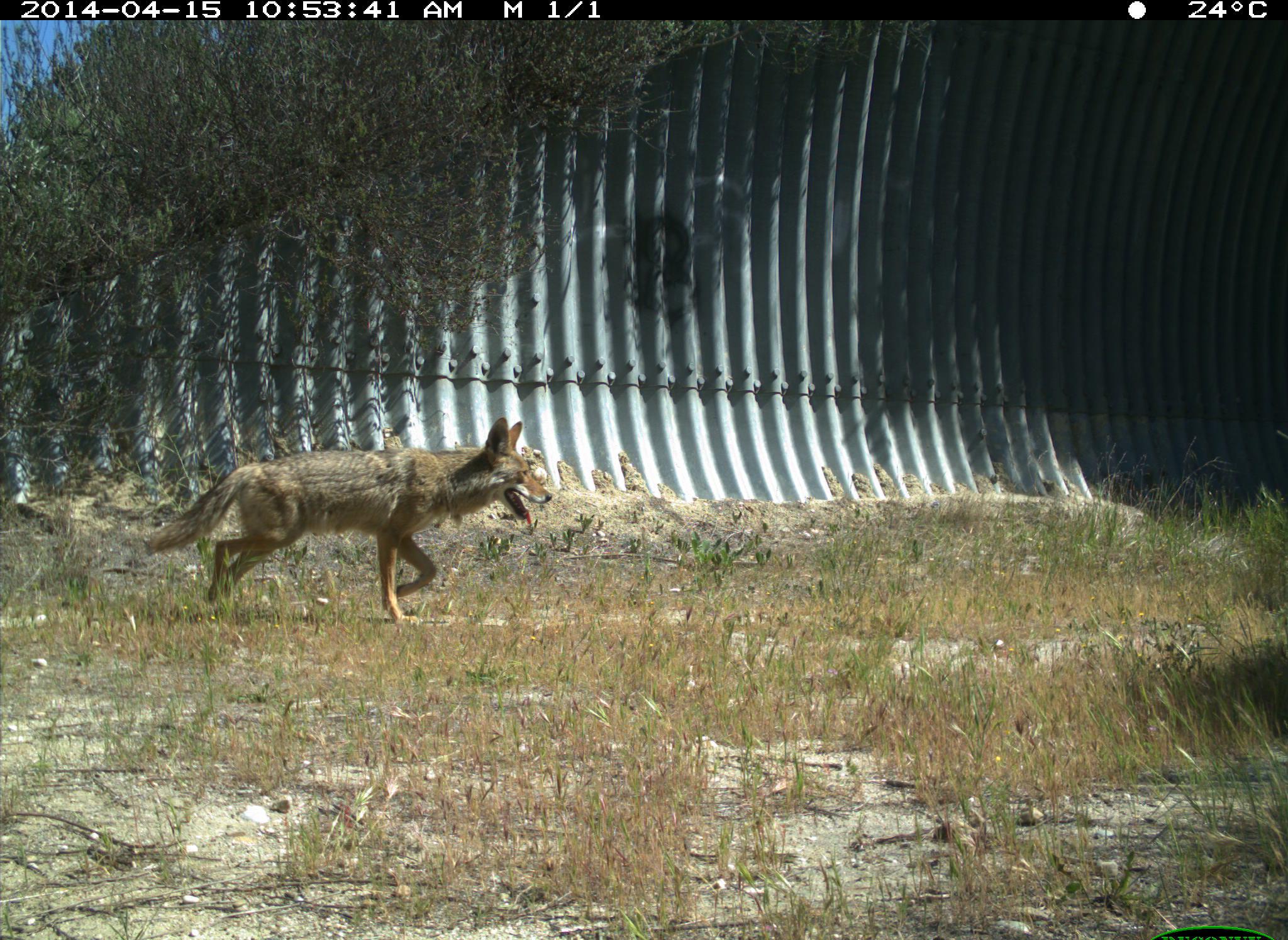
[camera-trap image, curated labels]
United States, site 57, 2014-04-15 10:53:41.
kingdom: Animalia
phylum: Chordata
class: Mammalia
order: Carnivora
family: Canidae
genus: Canis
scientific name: Canis latrans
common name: coyote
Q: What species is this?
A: Coyote (Canis latrans).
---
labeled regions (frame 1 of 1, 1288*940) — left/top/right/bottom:
coyote: 143/416/554/627